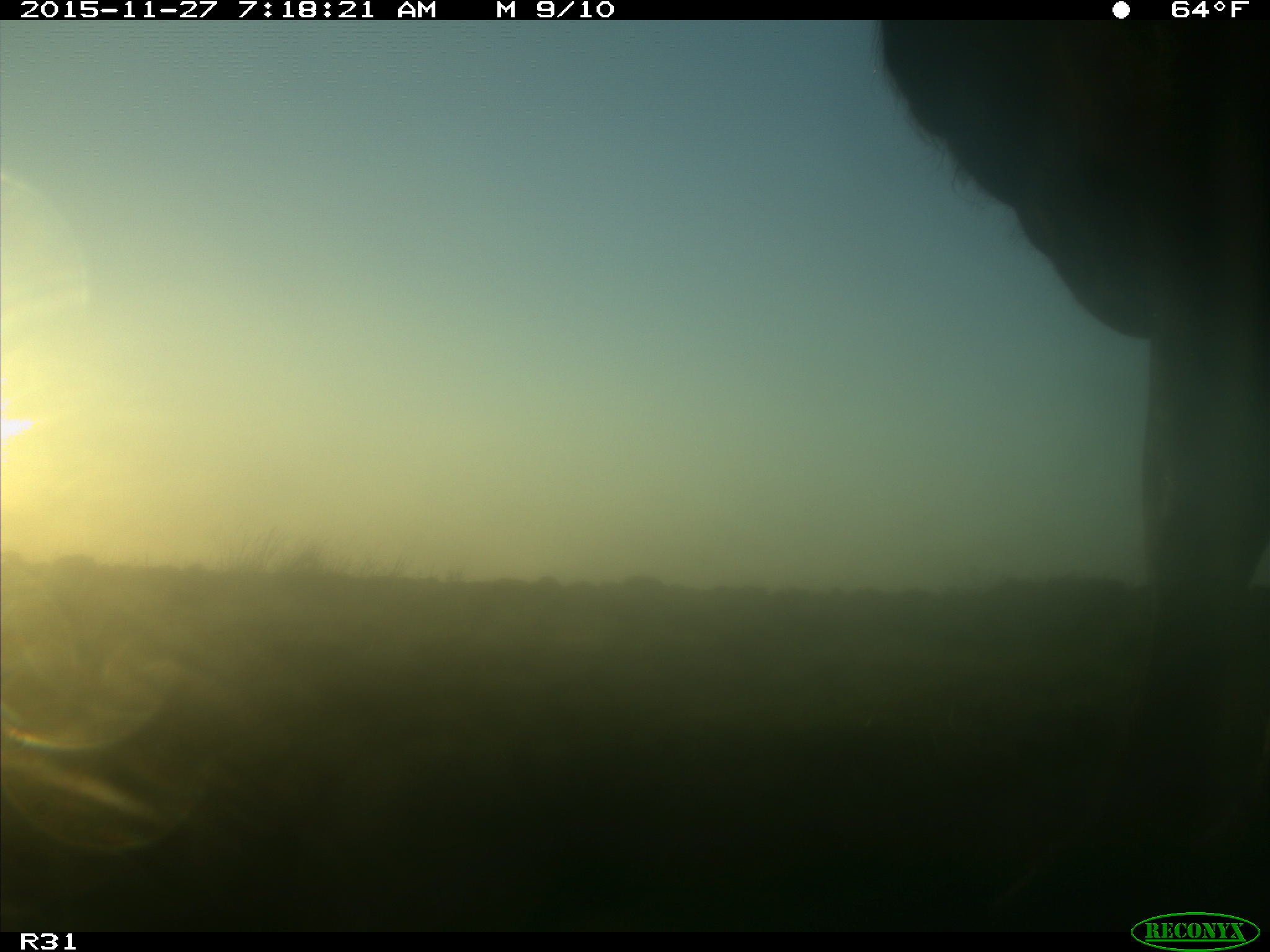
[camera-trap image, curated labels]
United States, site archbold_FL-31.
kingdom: Animalia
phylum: Chordata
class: Mammalia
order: Artiodactyla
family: Bovidae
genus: Bos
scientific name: Bos taurus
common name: domestic cow